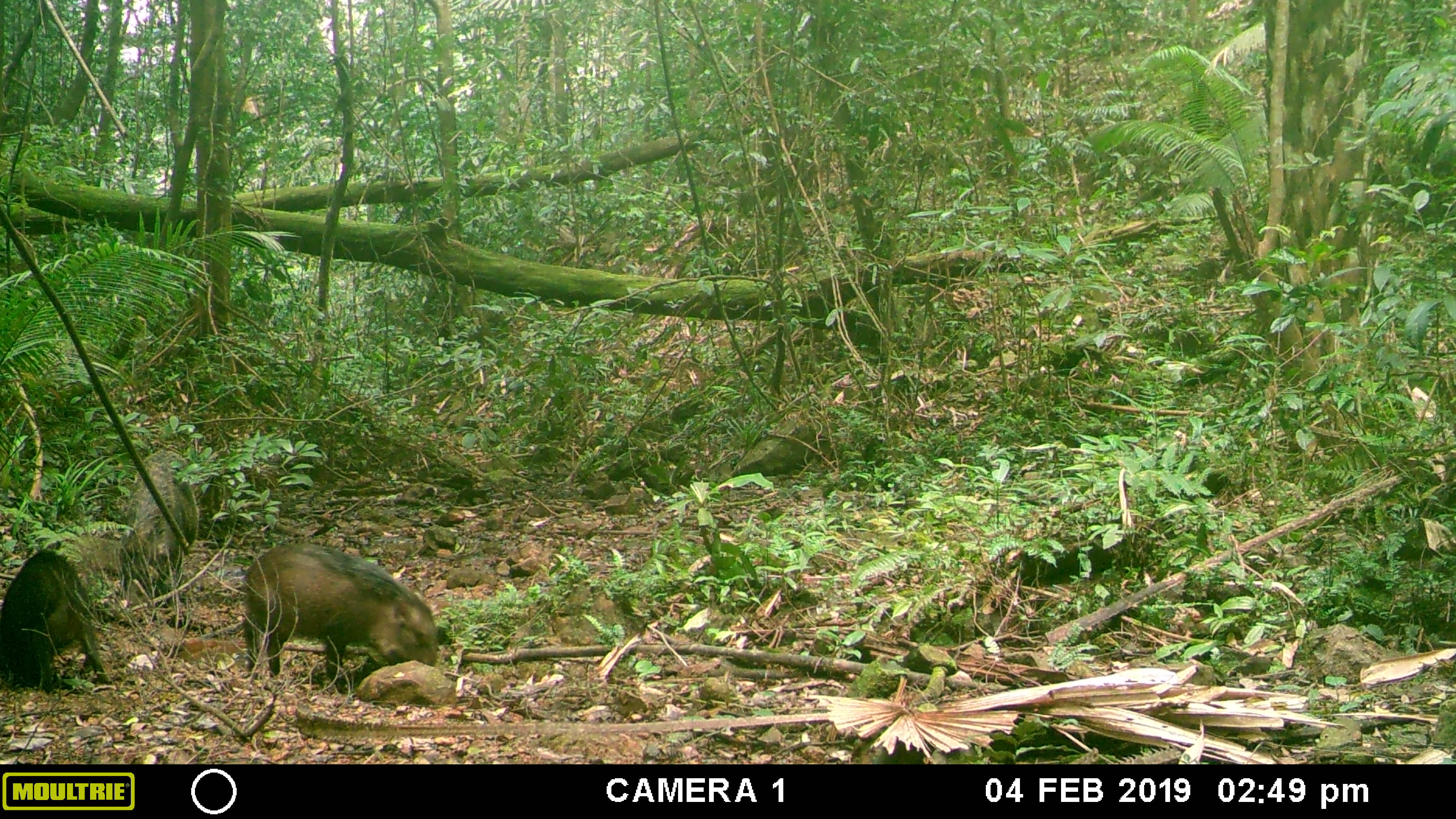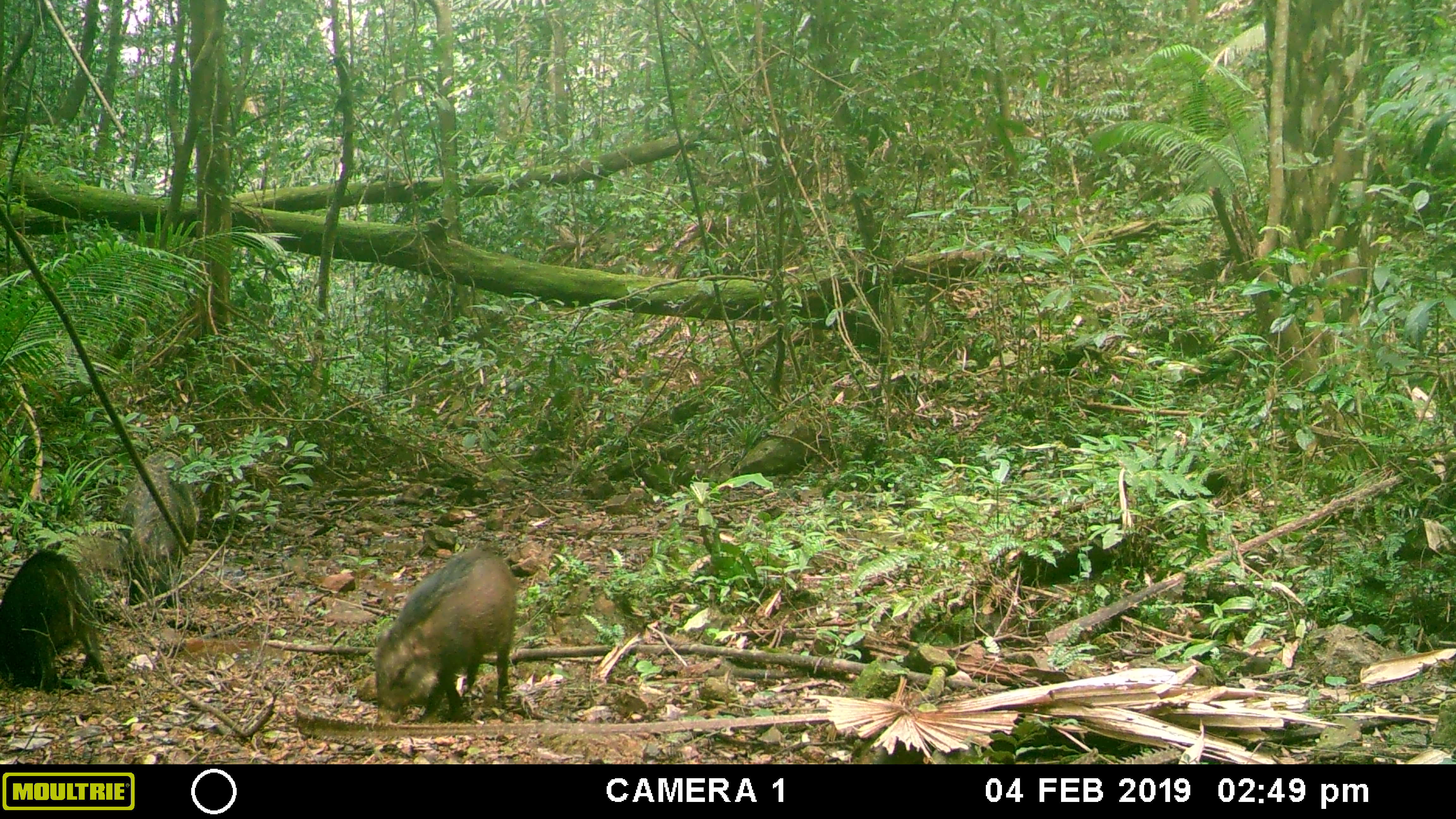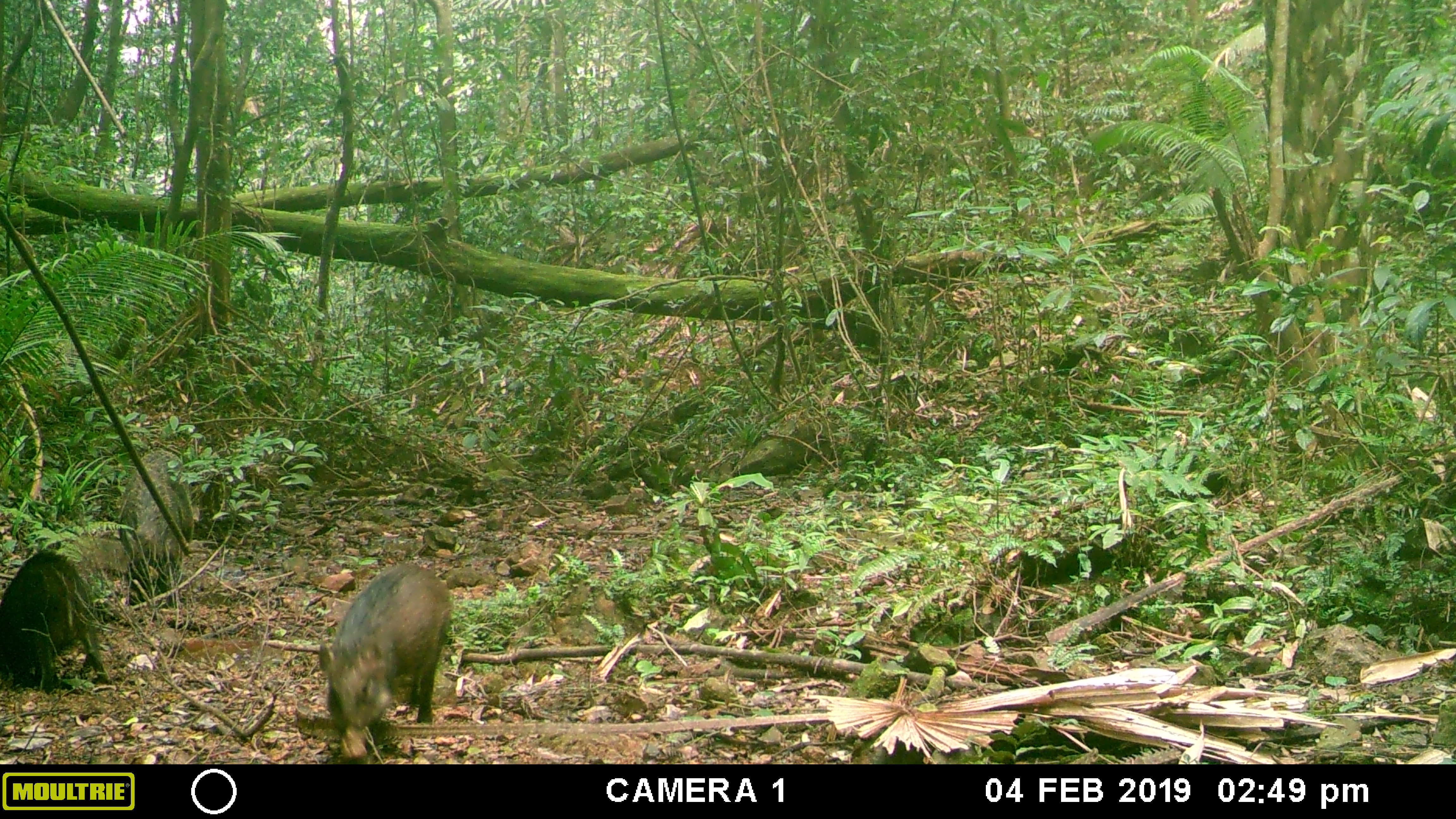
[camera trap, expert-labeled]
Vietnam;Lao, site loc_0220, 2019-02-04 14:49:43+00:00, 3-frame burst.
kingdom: Animalia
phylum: Chordata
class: Mammalia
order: Artiodactyla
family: Suidae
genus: Sus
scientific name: Sus scrofa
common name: eurasian wild pig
Eurasian wild pig (Sus scrofa). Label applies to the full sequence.